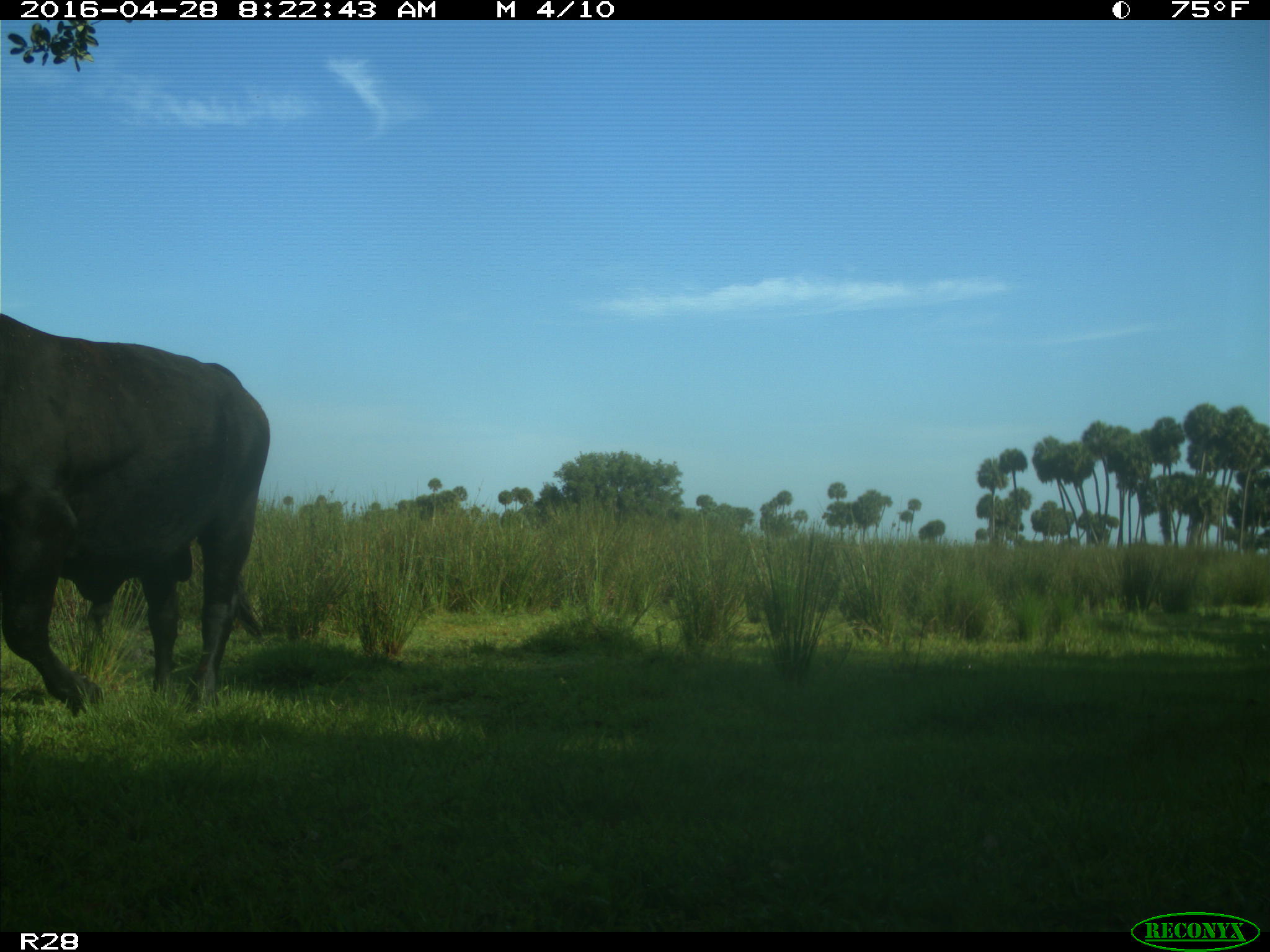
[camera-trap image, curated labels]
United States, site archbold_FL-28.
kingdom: Animalia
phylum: Chordata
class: Mammalia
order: Artiodactyla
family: Bovidae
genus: Bos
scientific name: Bos taurus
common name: domestic cow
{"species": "Bos taurus (domestic cow)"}